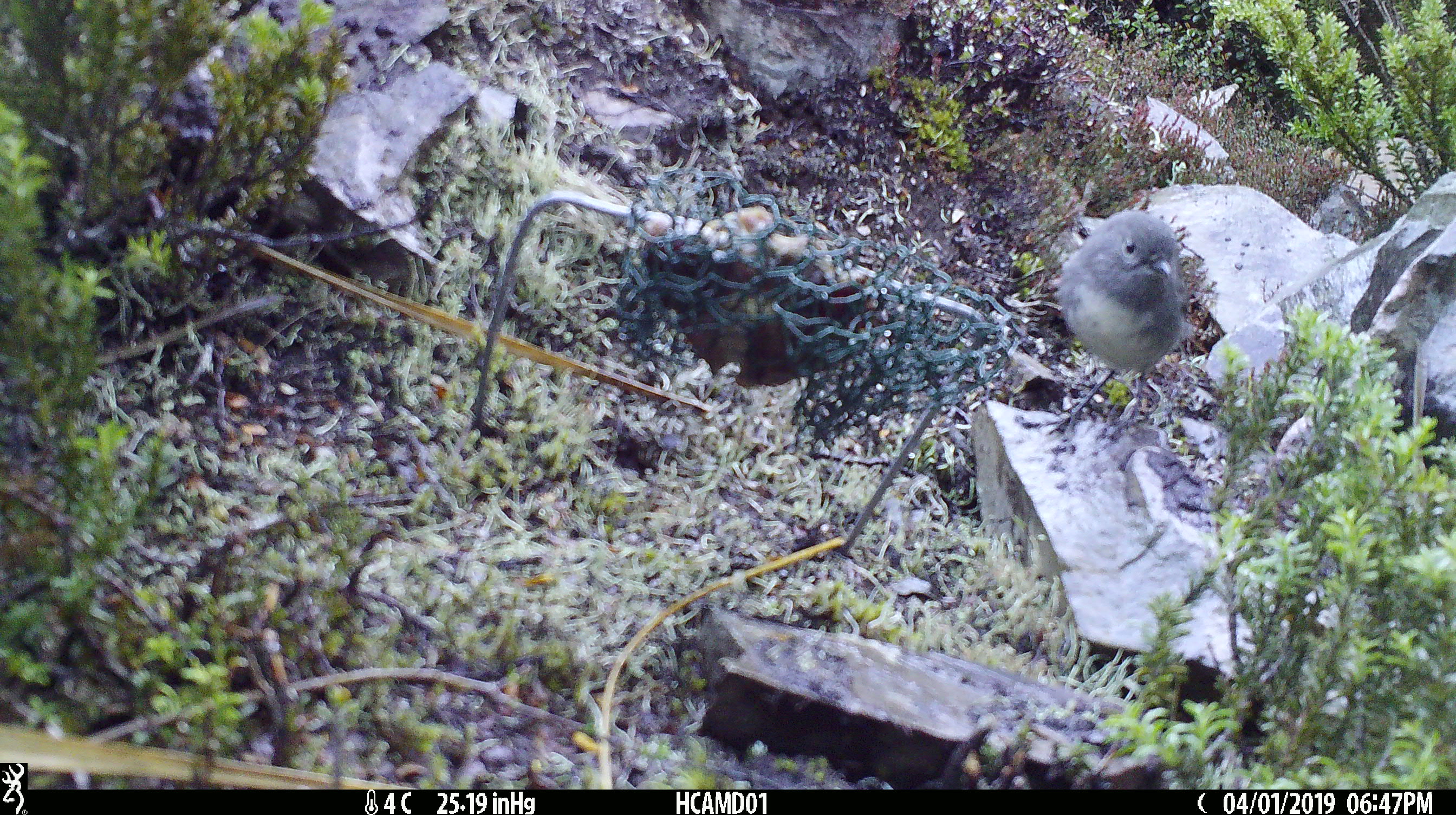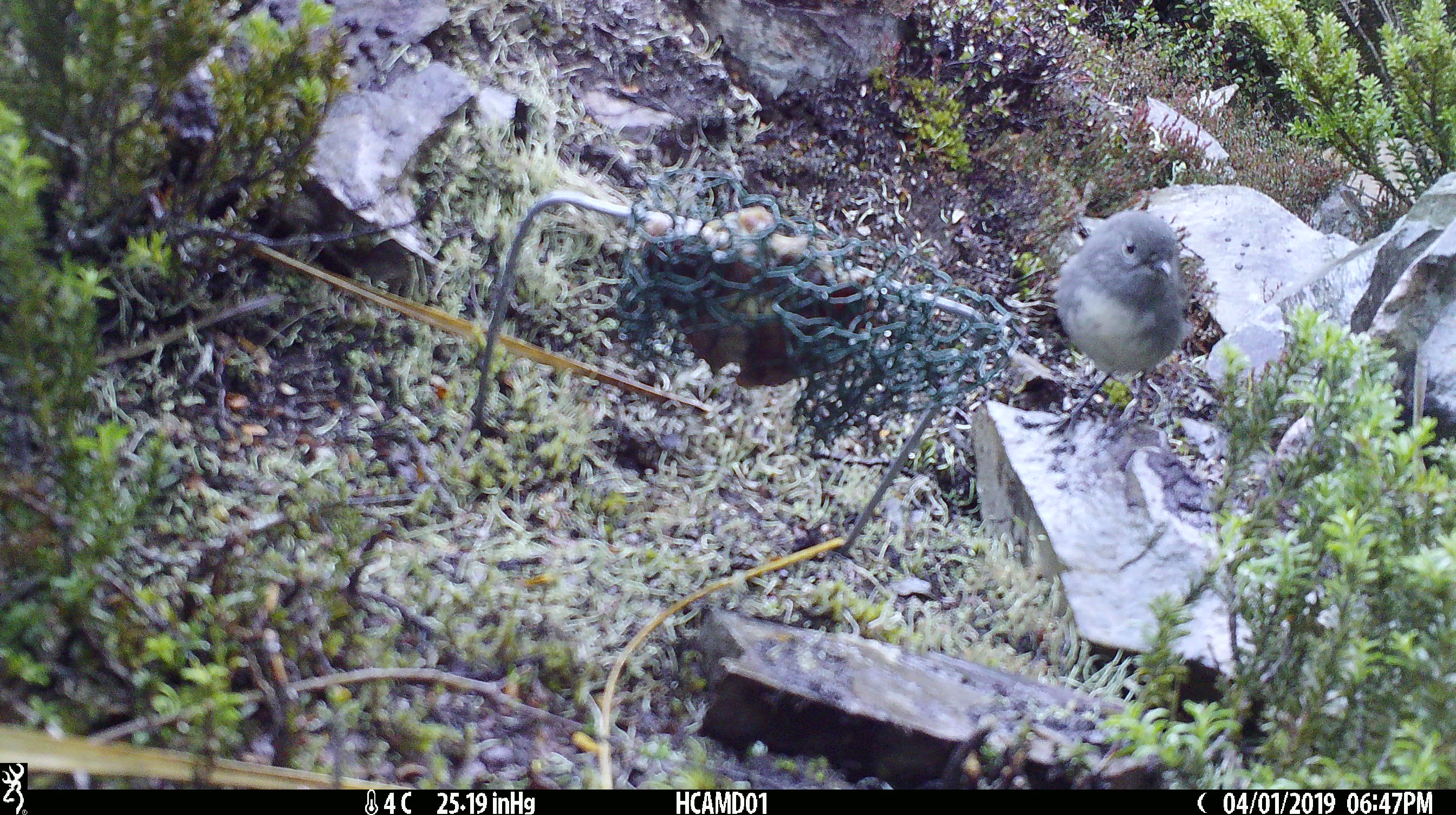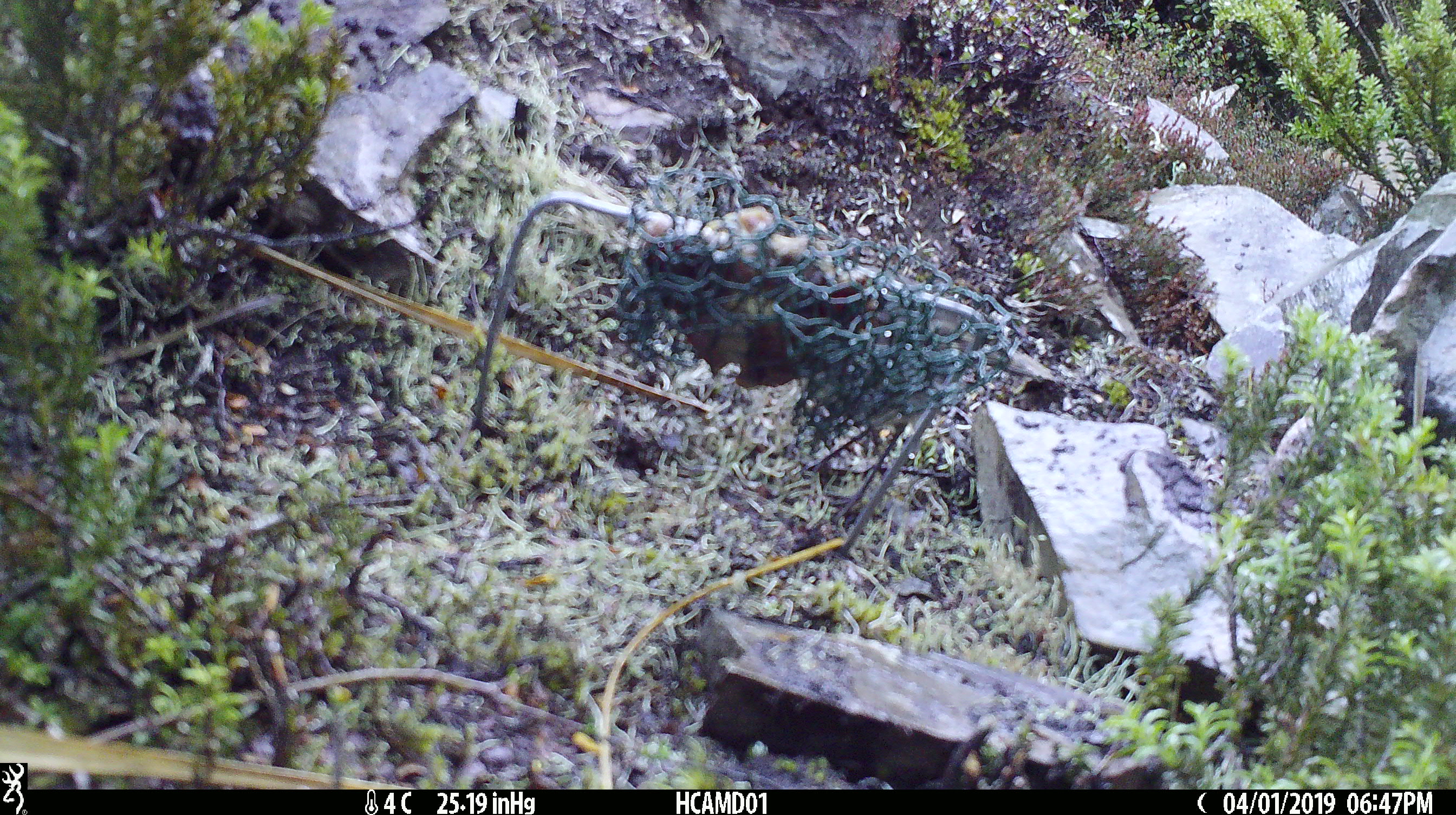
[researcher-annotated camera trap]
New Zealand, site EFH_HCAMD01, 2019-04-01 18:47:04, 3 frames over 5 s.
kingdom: Animalia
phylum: Chordata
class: Aves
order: Passeriformes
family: Petroicidae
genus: Petroica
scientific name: Petroica australis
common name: new zealand robin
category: robin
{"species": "robin (new zealand robin) (Petroica australis)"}